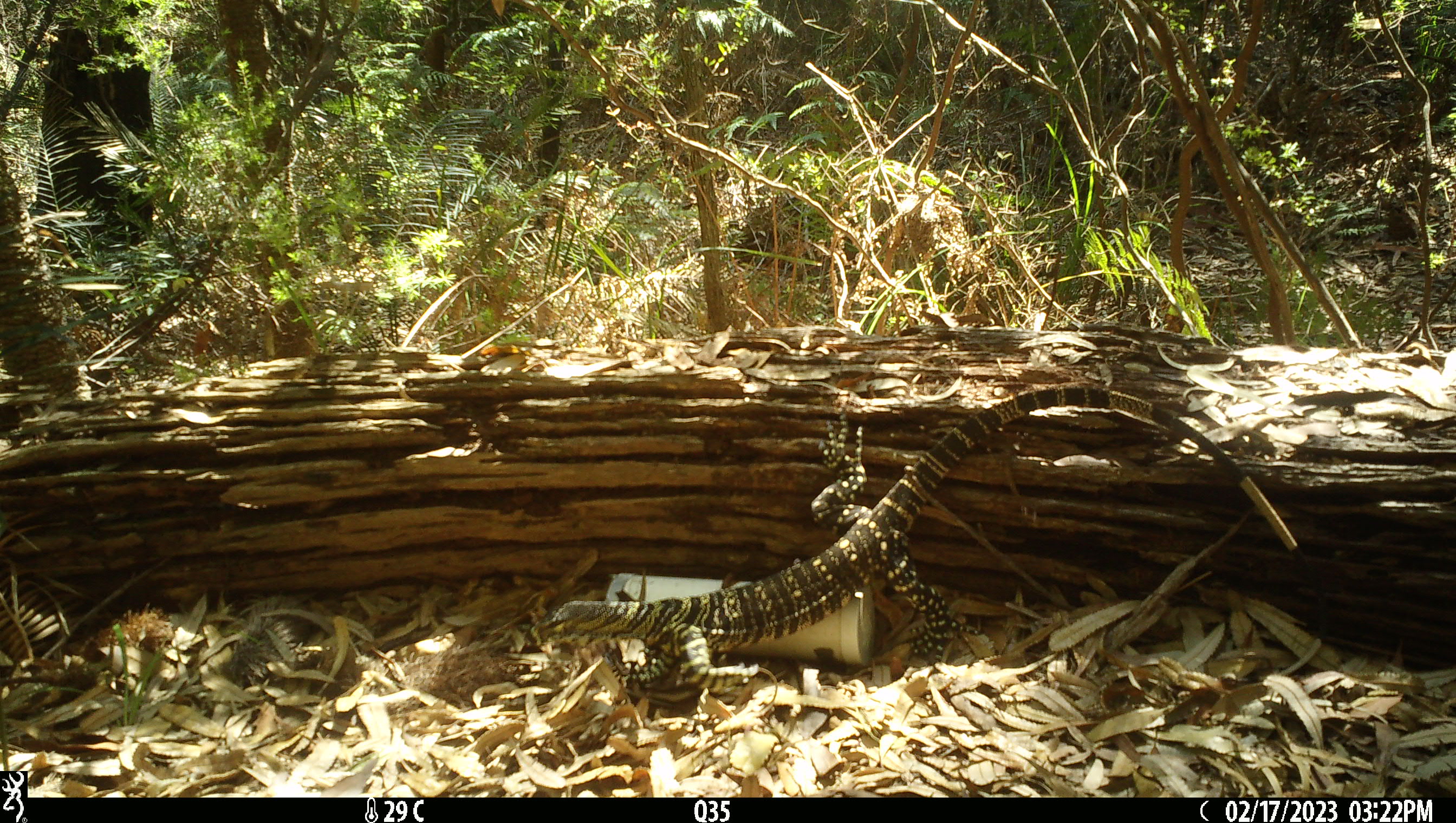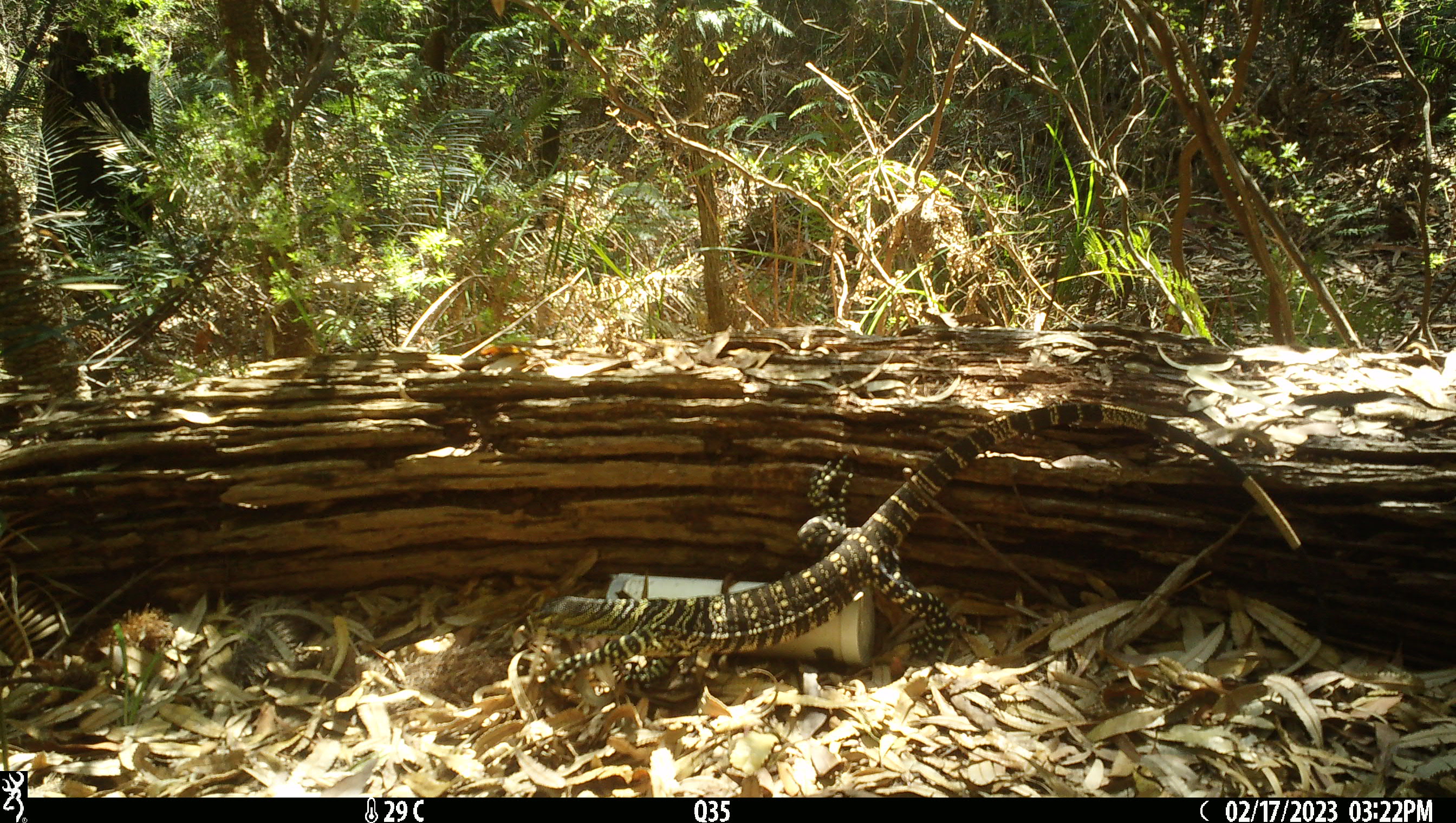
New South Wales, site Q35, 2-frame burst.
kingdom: Animalia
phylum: Chordata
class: Reptilia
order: Squamata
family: Varanidae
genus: Varanus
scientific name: Varanus varius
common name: lace monitor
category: goanna